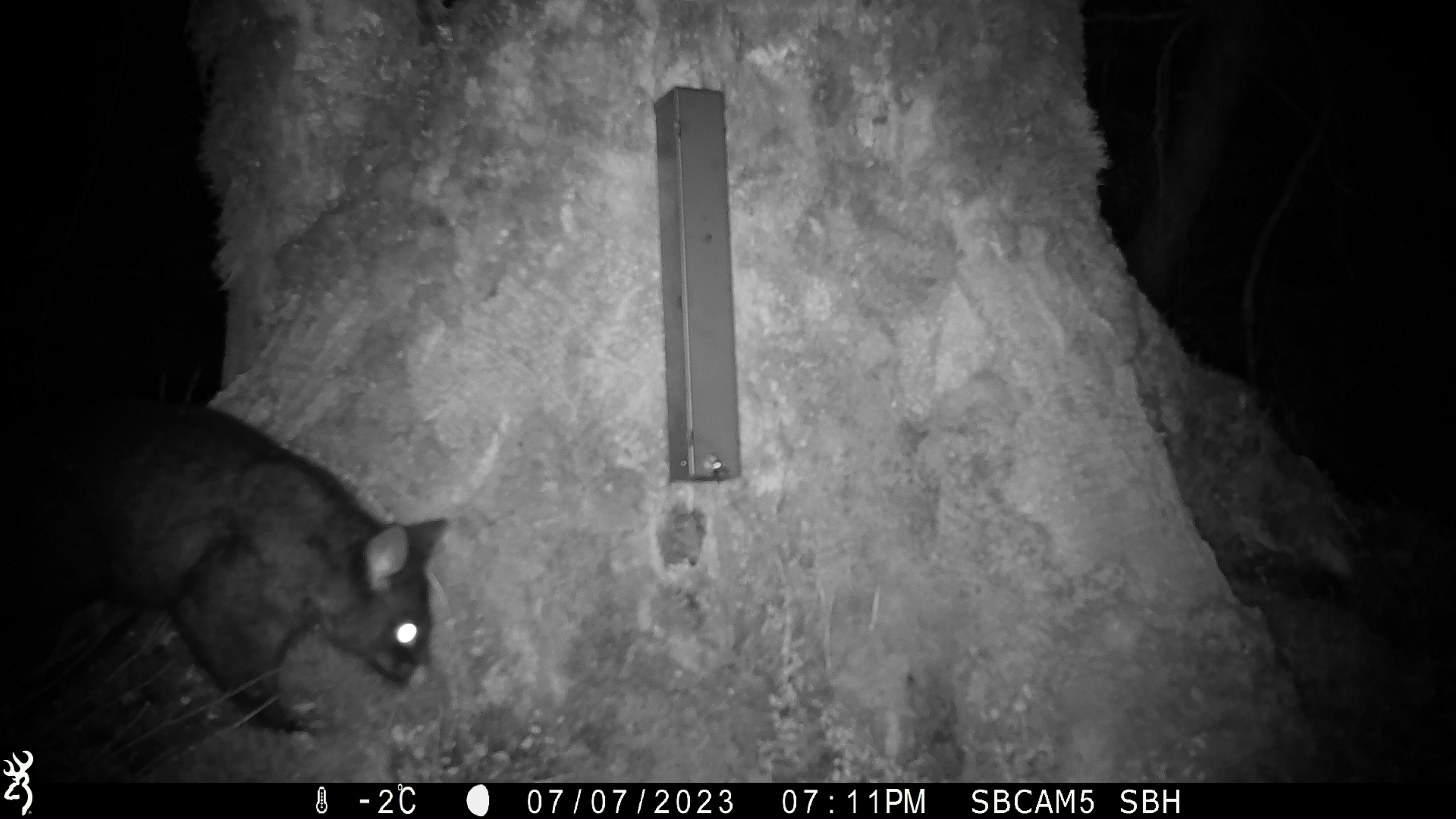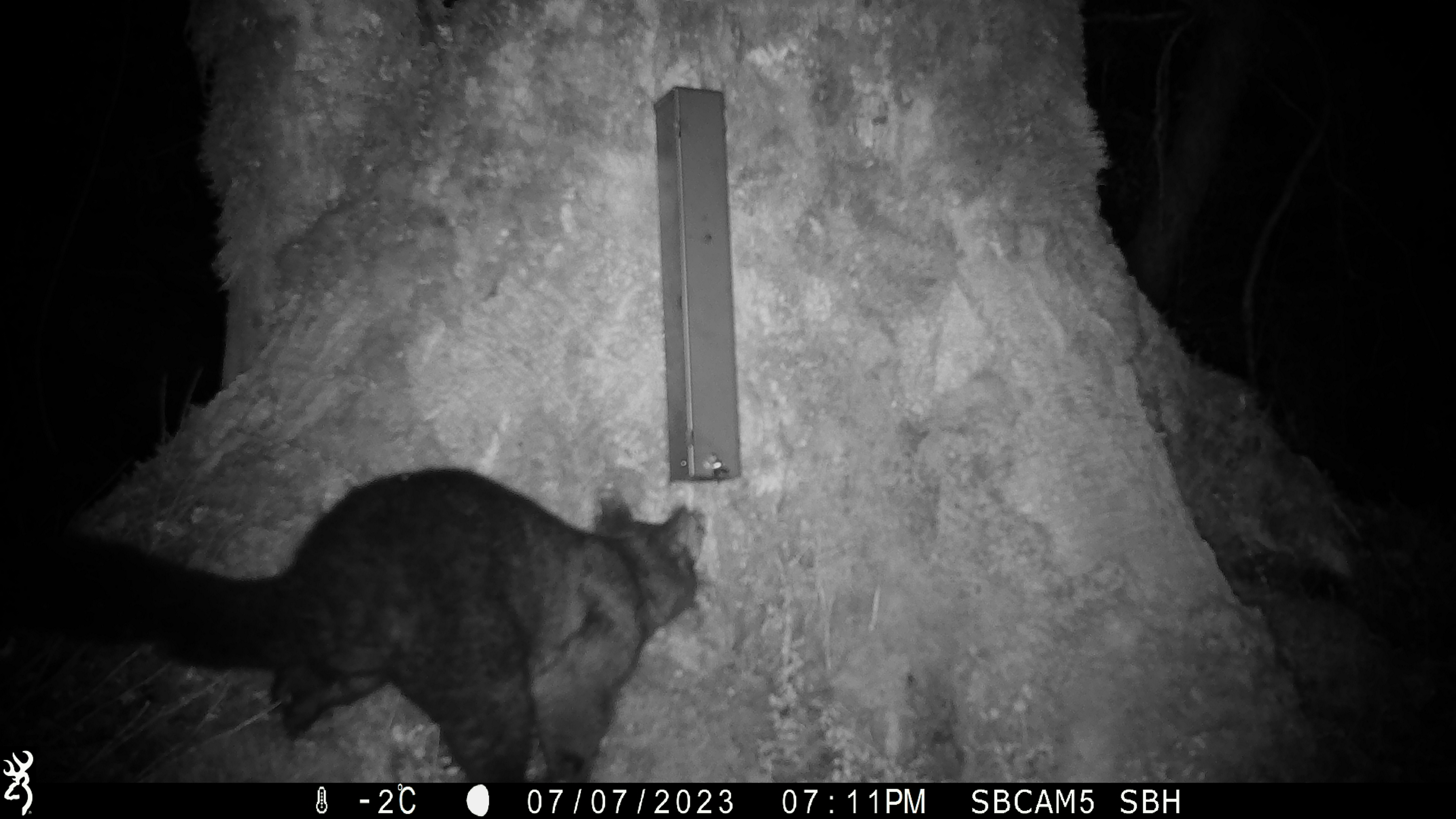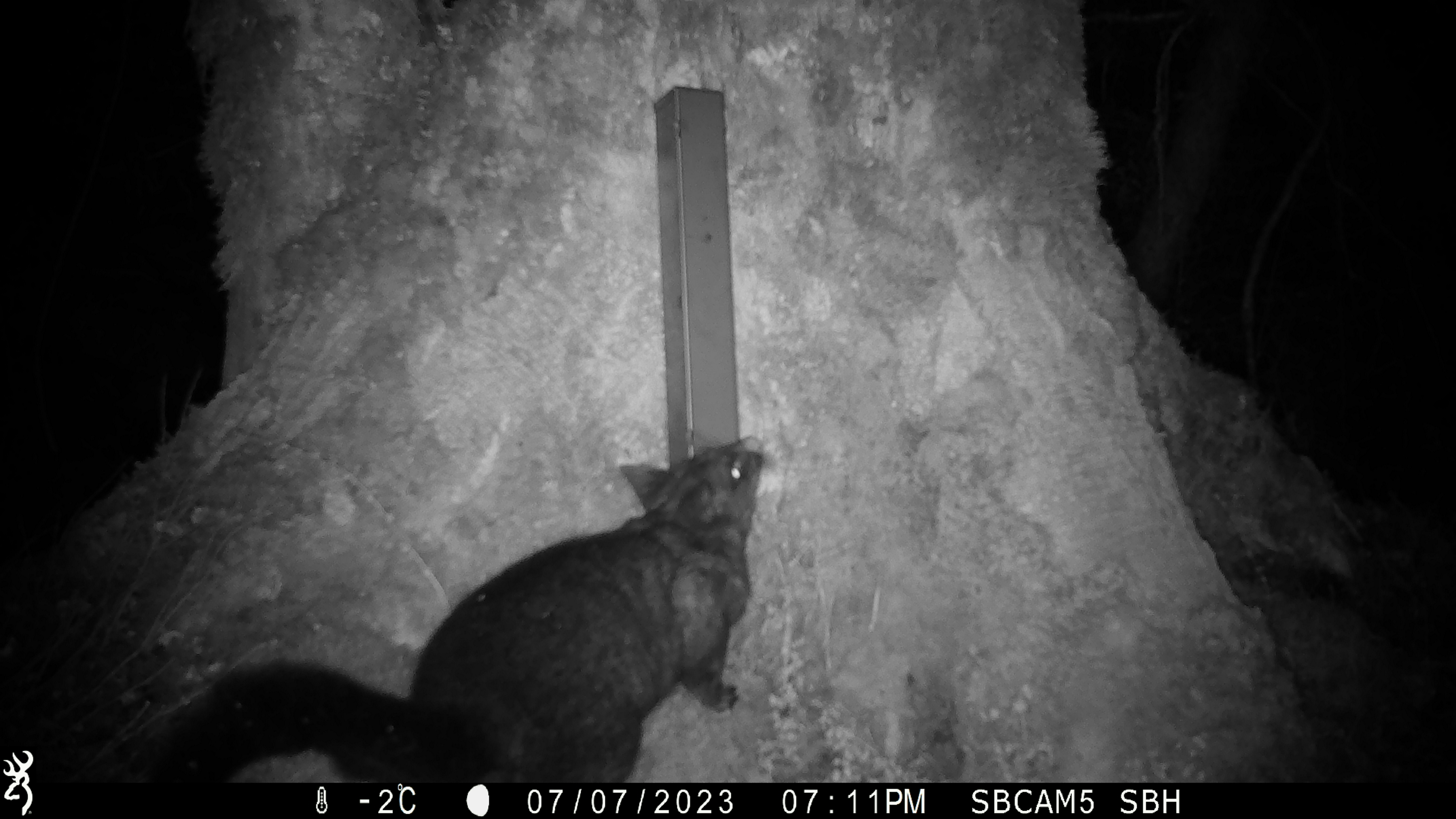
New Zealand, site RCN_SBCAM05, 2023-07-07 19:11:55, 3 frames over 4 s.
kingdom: Animalia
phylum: Chordata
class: Mammalia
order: Diprotodontia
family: Phalangeridae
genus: Trichosurus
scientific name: Trichosurus vulpecula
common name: common brushtail possum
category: possum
Possum (common brushtail possum) (Trichosurus vulpecula).